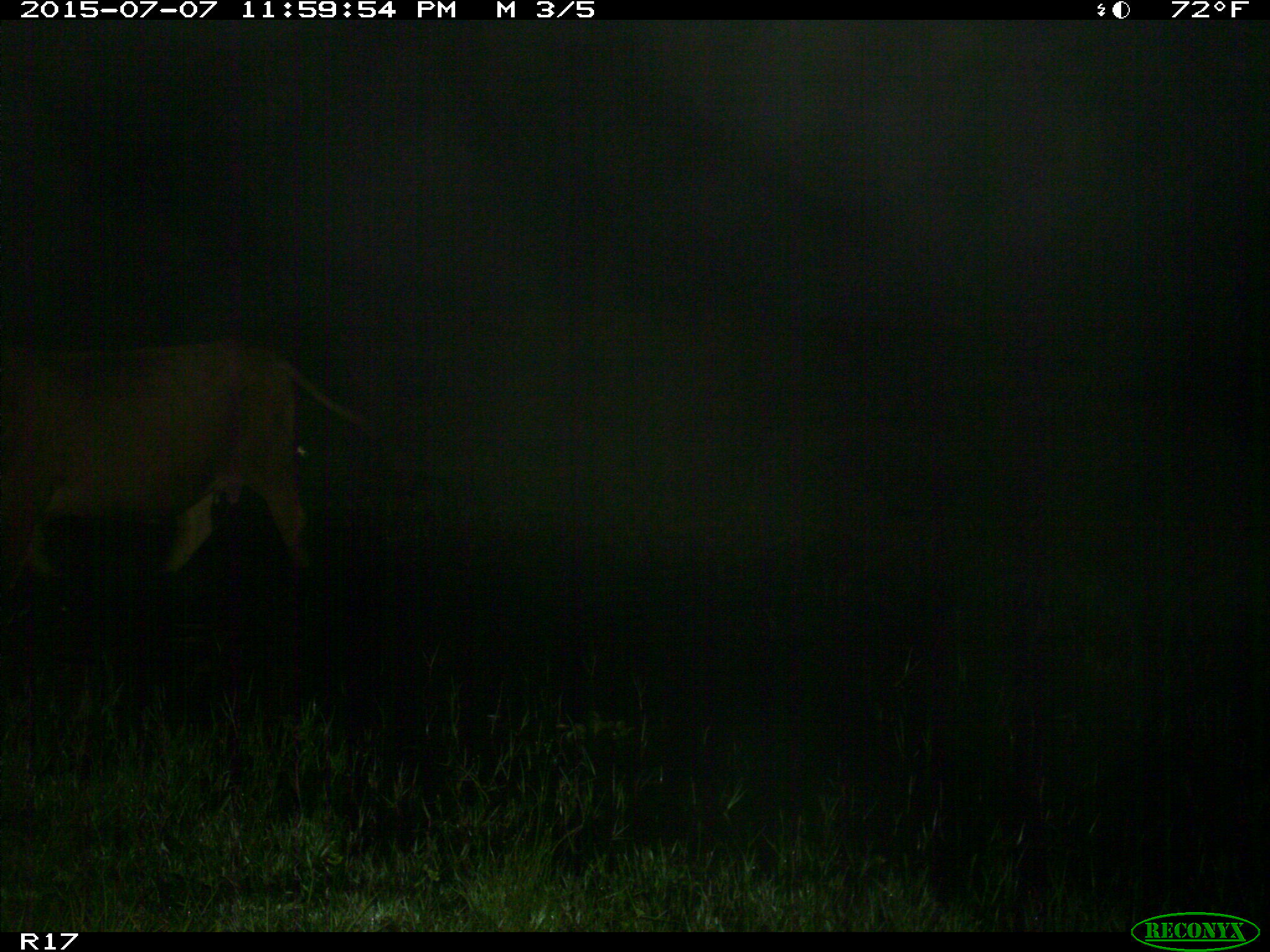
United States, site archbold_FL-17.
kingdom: Animalia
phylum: Chordata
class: Mammalia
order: Artiodactyla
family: Bovidae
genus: Bos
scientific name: Bos taurus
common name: domestic cow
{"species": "Bos taurus (domestic cow)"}